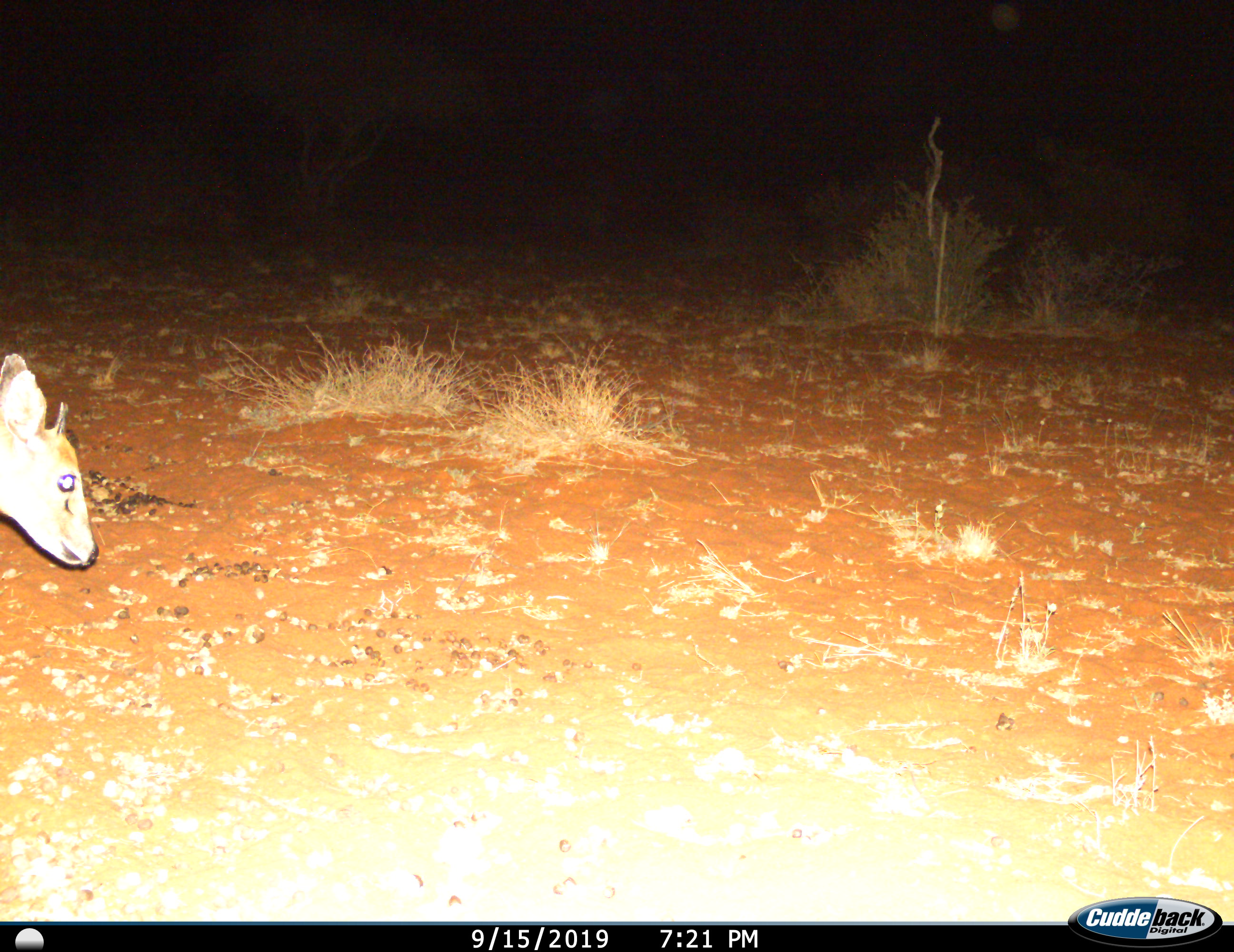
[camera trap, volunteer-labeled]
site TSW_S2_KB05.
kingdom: Animalia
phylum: Chordata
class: Mammalia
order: Artiodactyla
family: Bovidae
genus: Sylvicapra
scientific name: Sylvicapra grimmia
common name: common duiker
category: duikercommongrey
Duikercommongrey (common duiker) (Sylvicapra grimmia), count 1. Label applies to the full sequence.